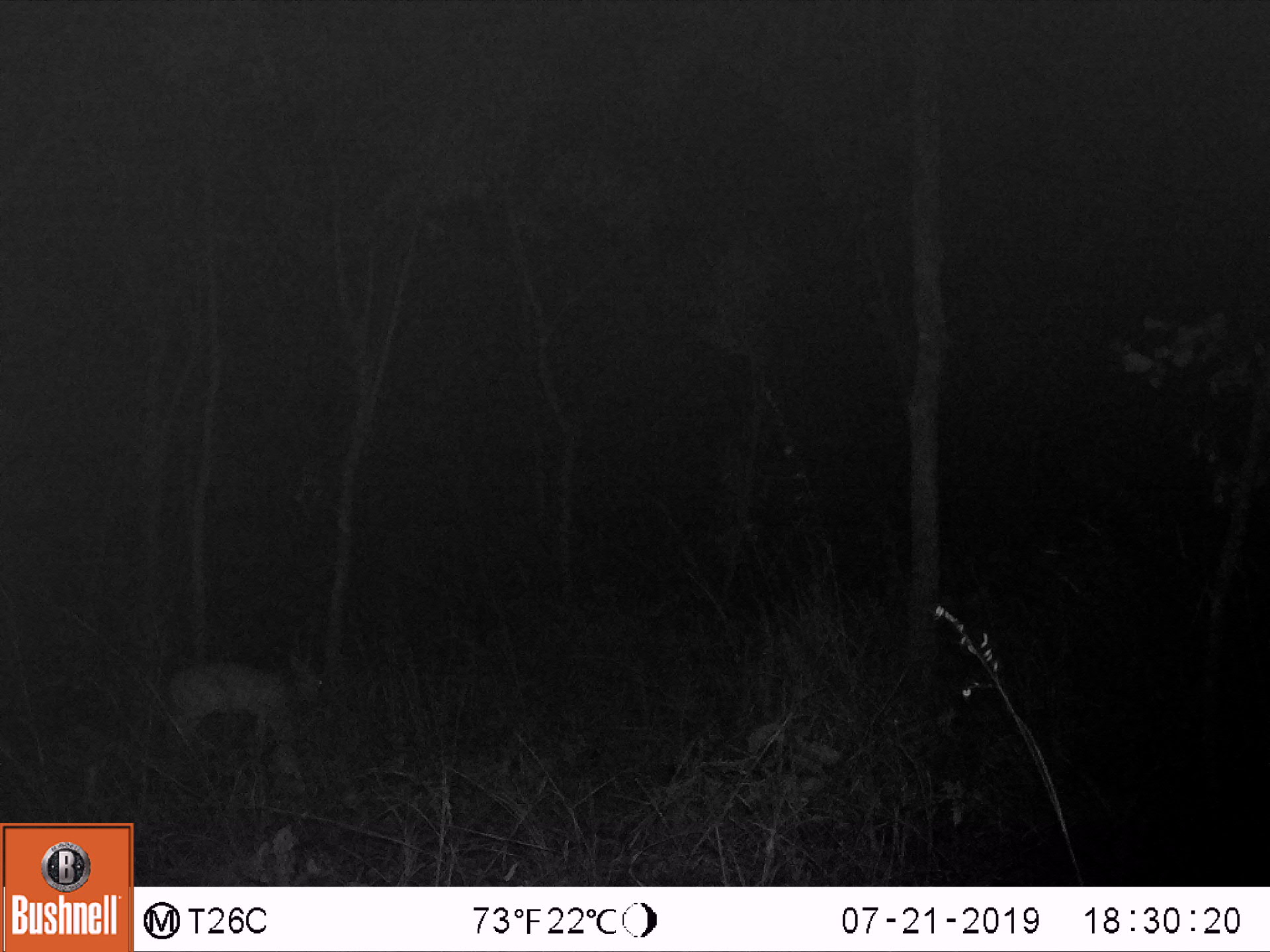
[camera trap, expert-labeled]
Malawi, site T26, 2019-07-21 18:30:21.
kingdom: Animalia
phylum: Chordata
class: Mammalia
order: Artiodactyla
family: Bovidae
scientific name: Antilopinae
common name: small antelope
Small antelope (Antilopinae), count 1.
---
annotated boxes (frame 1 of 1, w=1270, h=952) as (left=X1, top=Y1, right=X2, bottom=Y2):
small antelope: (left=147, top=631, right=350, bottom=774)